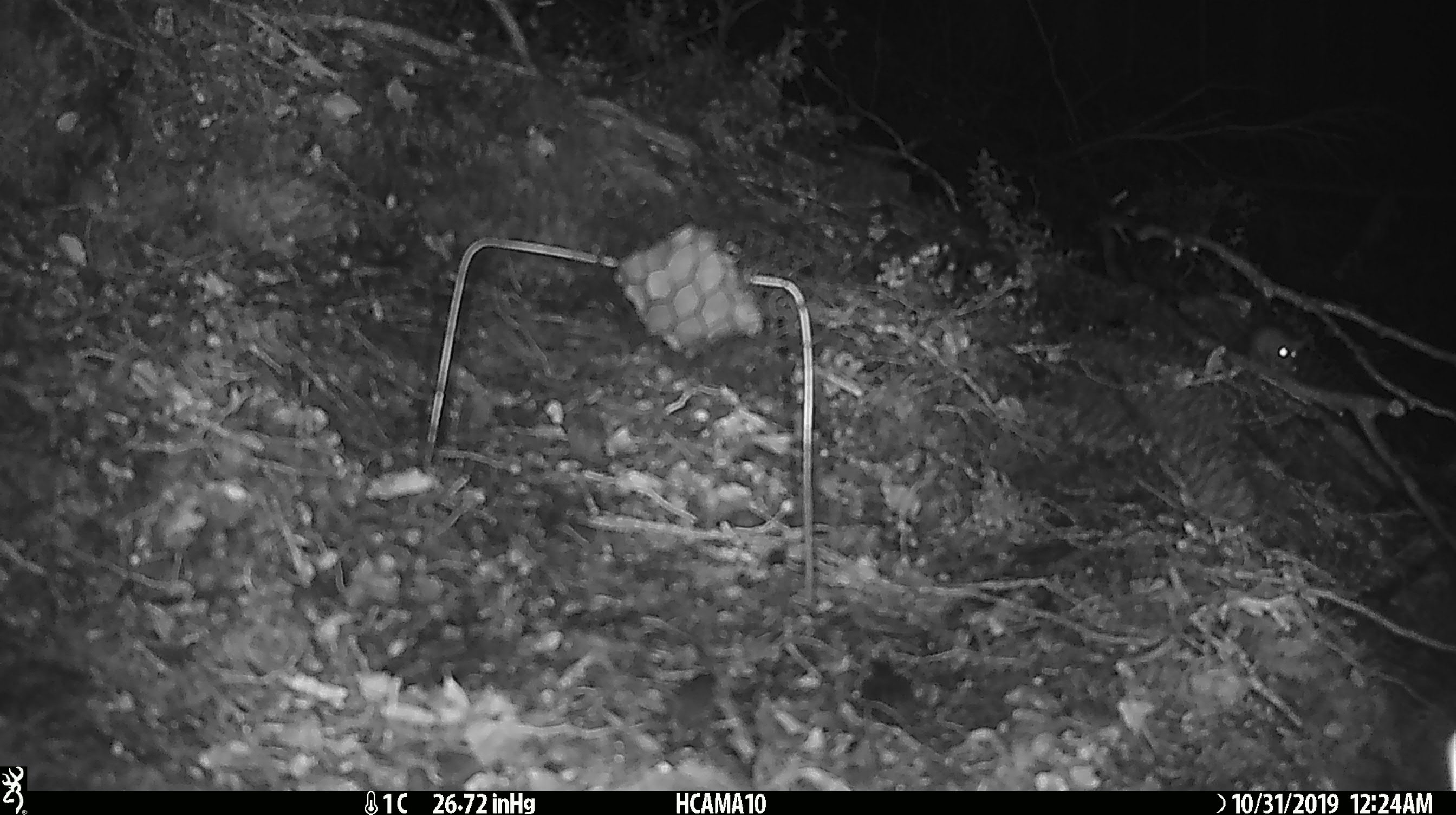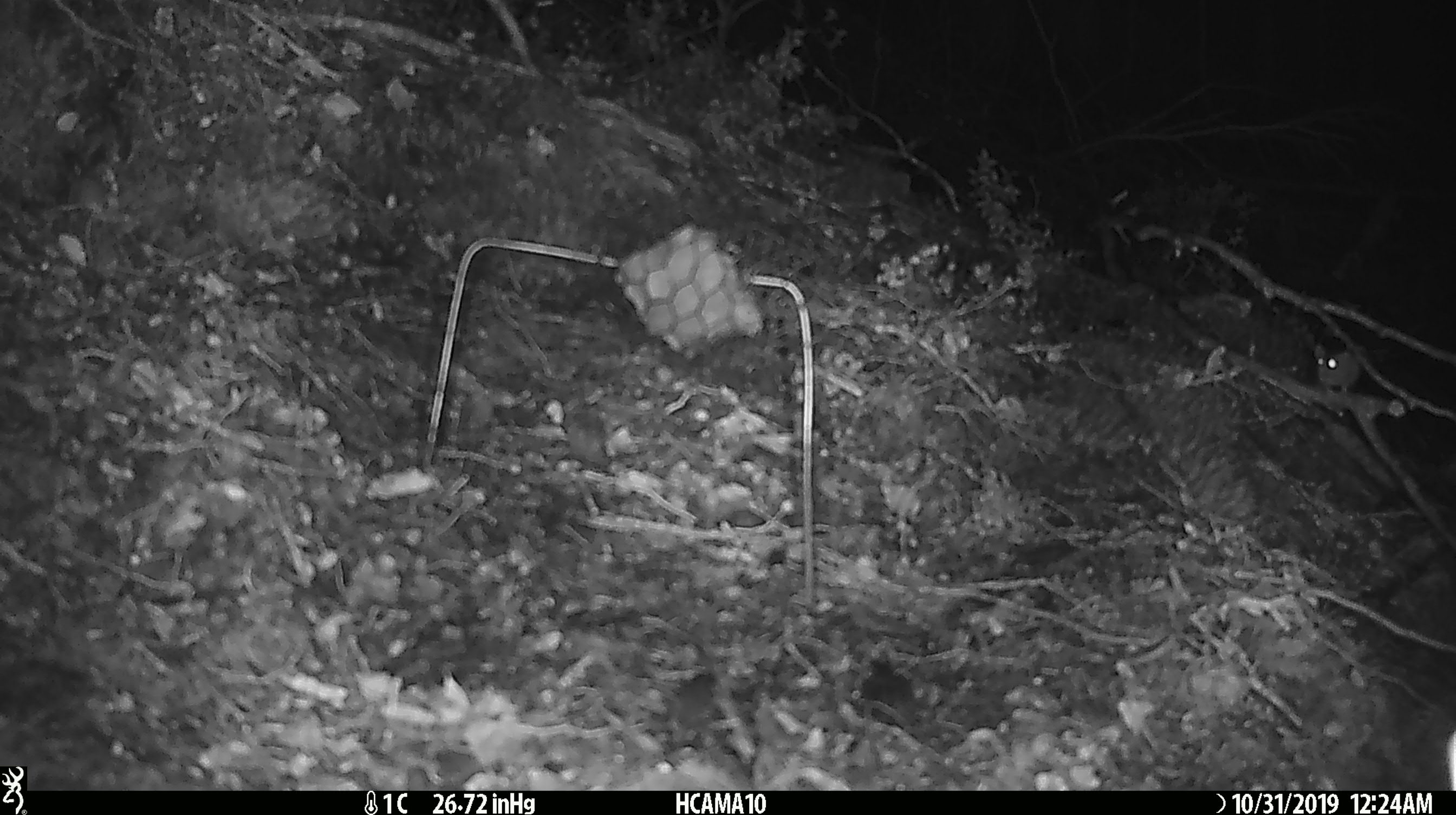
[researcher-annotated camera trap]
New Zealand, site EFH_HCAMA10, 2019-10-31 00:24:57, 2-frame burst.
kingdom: Animalia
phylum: Chordata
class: Mammalia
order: Rodentia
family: Muridae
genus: Mus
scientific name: Mus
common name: mouse